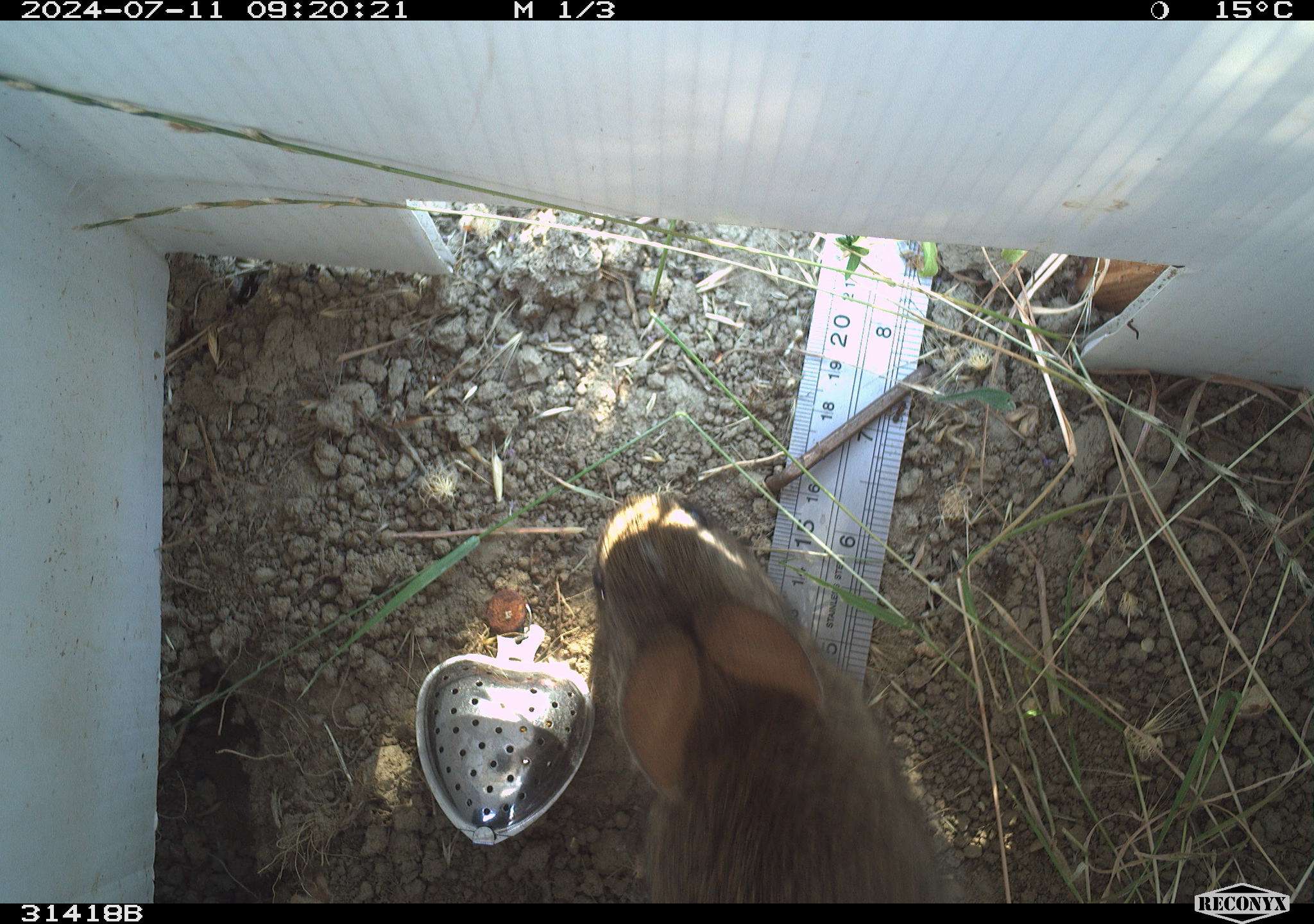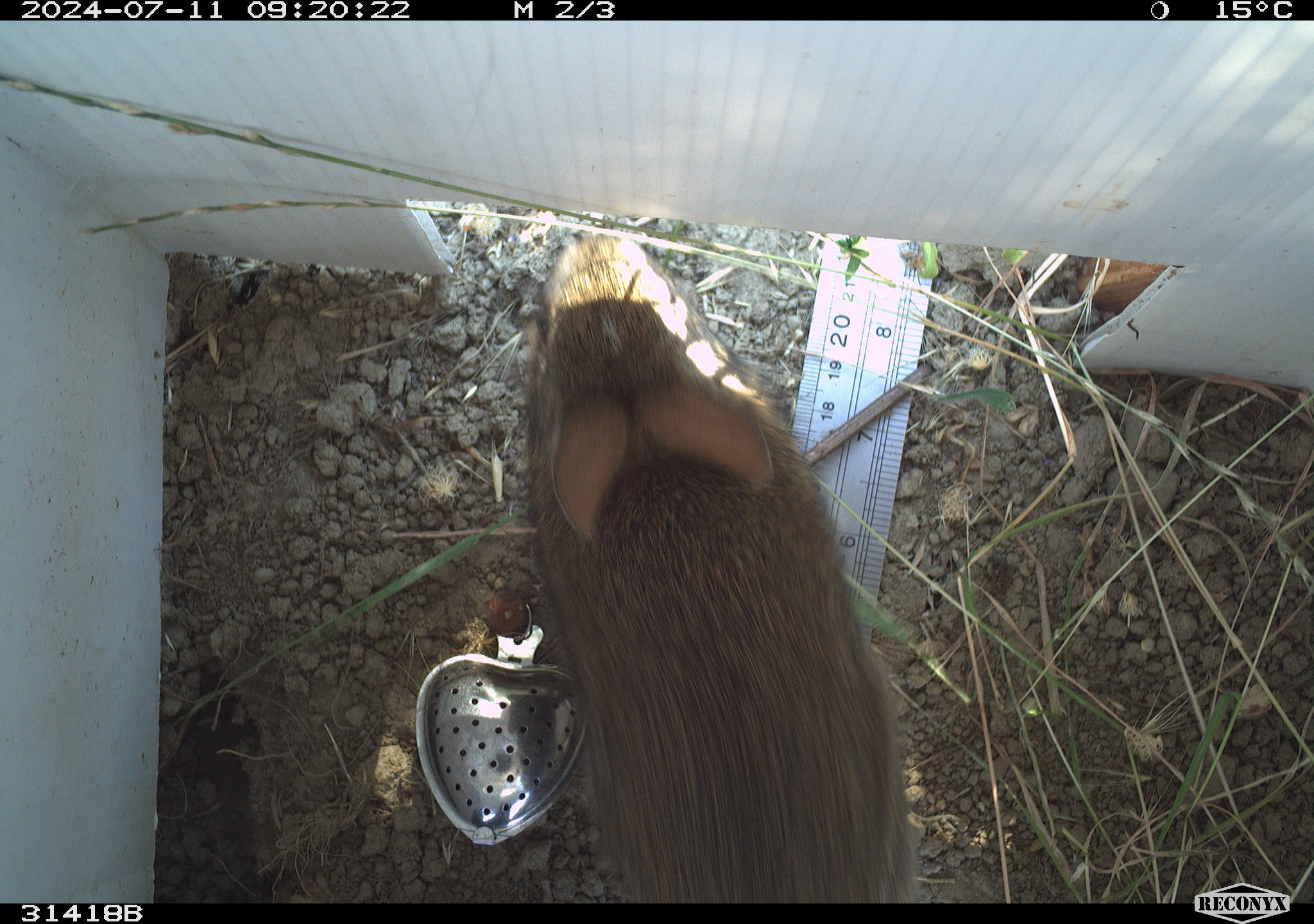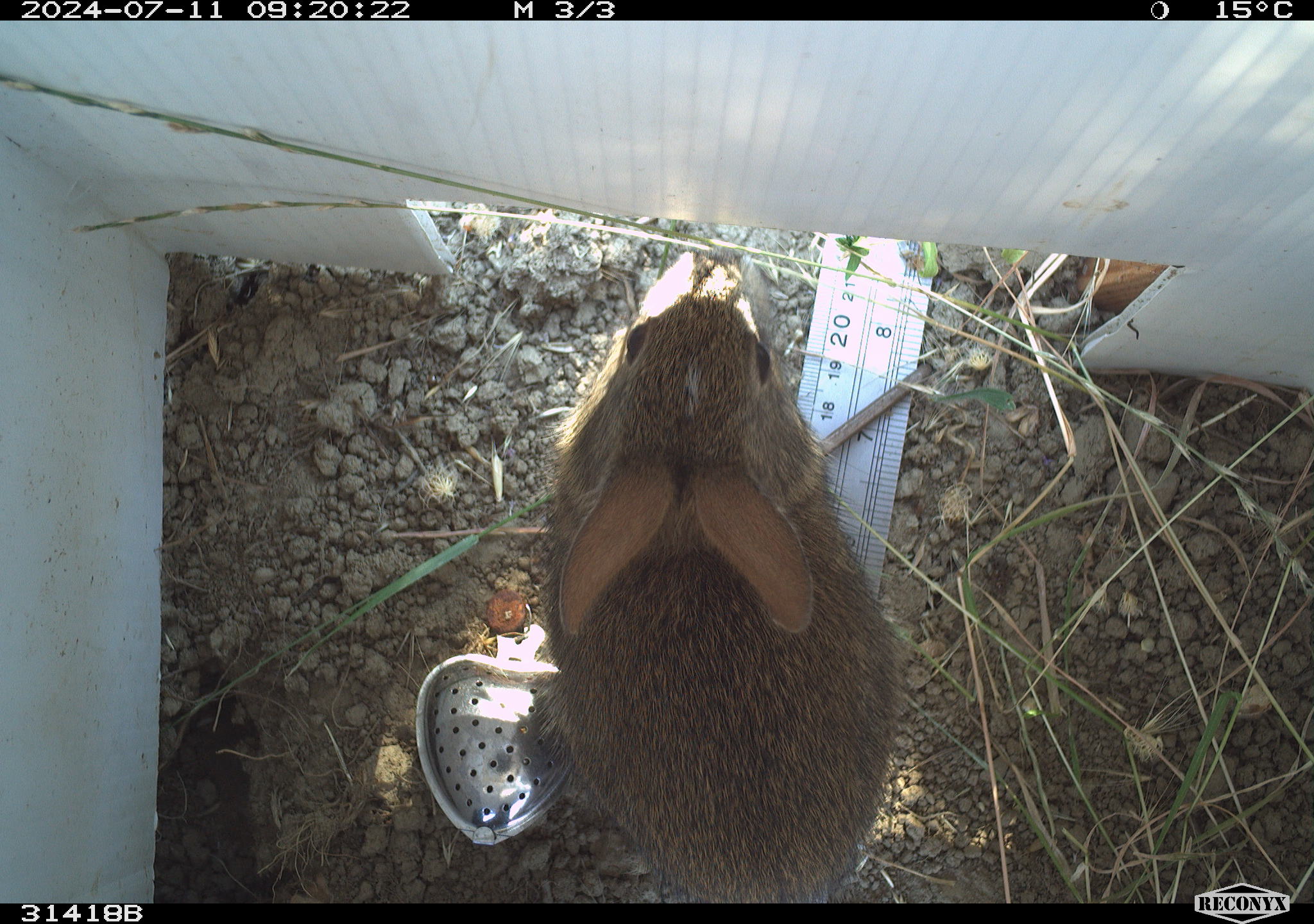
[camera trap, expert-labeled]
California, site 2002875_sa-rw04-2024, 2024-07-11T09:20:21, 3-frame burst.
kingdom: Animalia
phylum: Chordata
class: Mammalia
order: Lagomorpha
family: Leporidae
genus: Sylvilagus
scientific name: Sylvilagus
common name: cottontail rabbits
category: sylvilagus species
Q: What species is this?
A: Sylvilagus species (cottontail rabbits) (Sylvilagus).